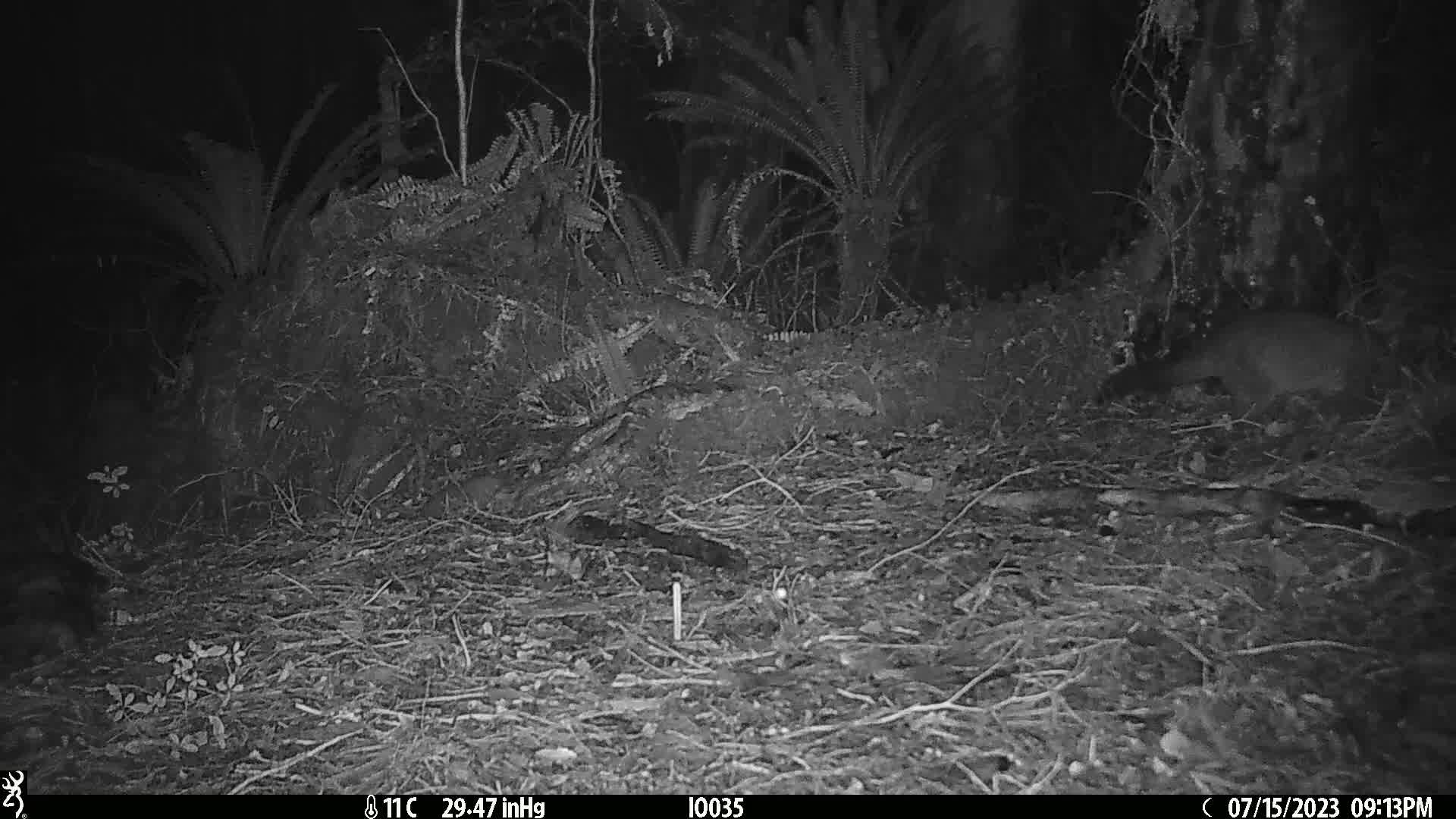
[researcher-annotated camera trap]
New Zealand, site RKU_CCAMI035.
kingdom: Animalia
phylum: Chordata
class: Mammalia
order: Diprotodontia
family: Phalangeridae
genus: Trichosurus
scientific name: Trichosurus vulpecula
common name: common brushtail possum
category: possum